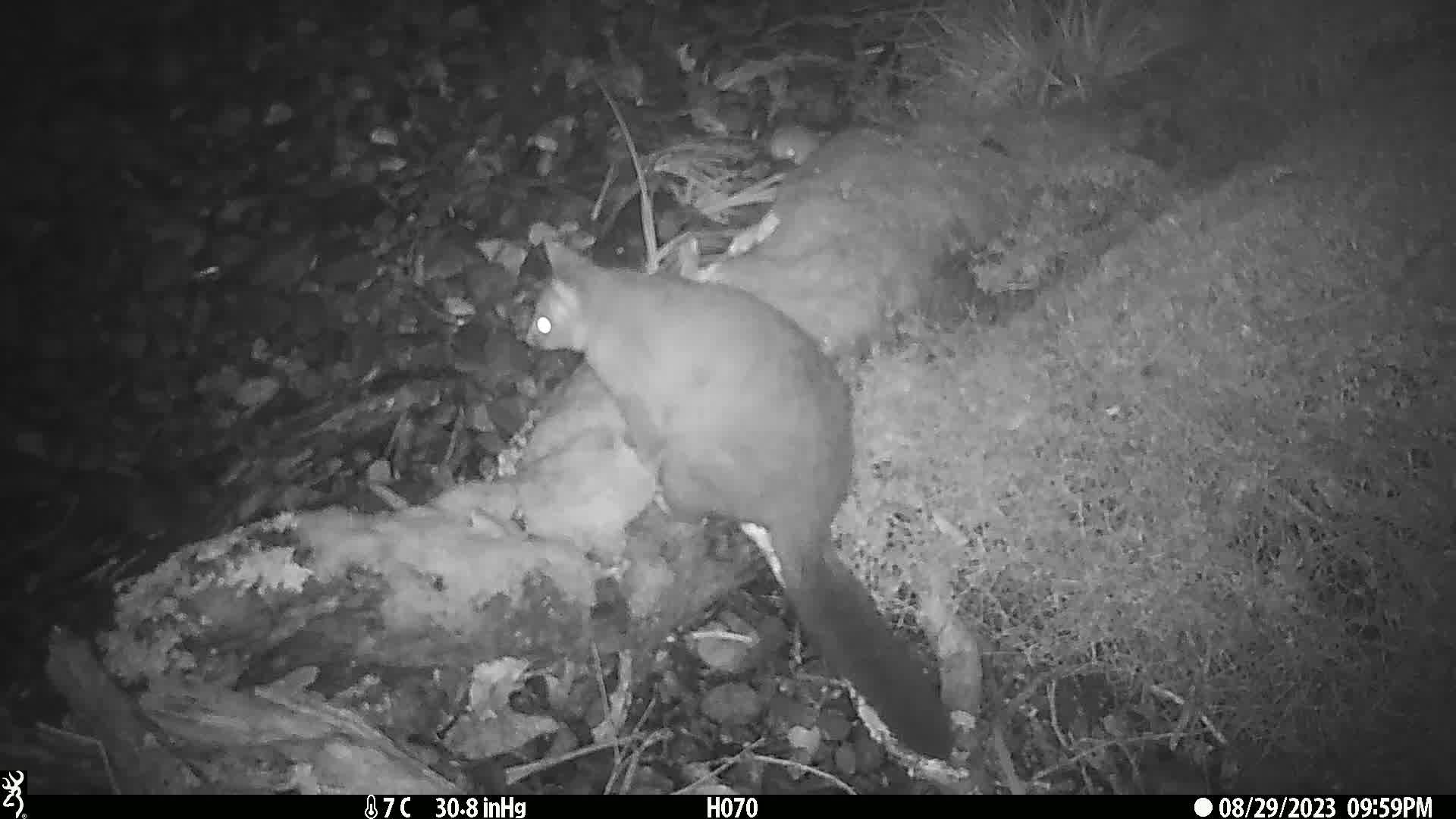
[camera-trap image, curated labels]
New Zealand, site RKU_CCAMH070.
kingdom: Animalia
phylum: Chordata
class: Mammalia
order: Diprotodontia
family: Phalangeridae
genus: Trichosurus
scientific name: Trichosurus vulpecula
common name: common brushtail possum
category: possum